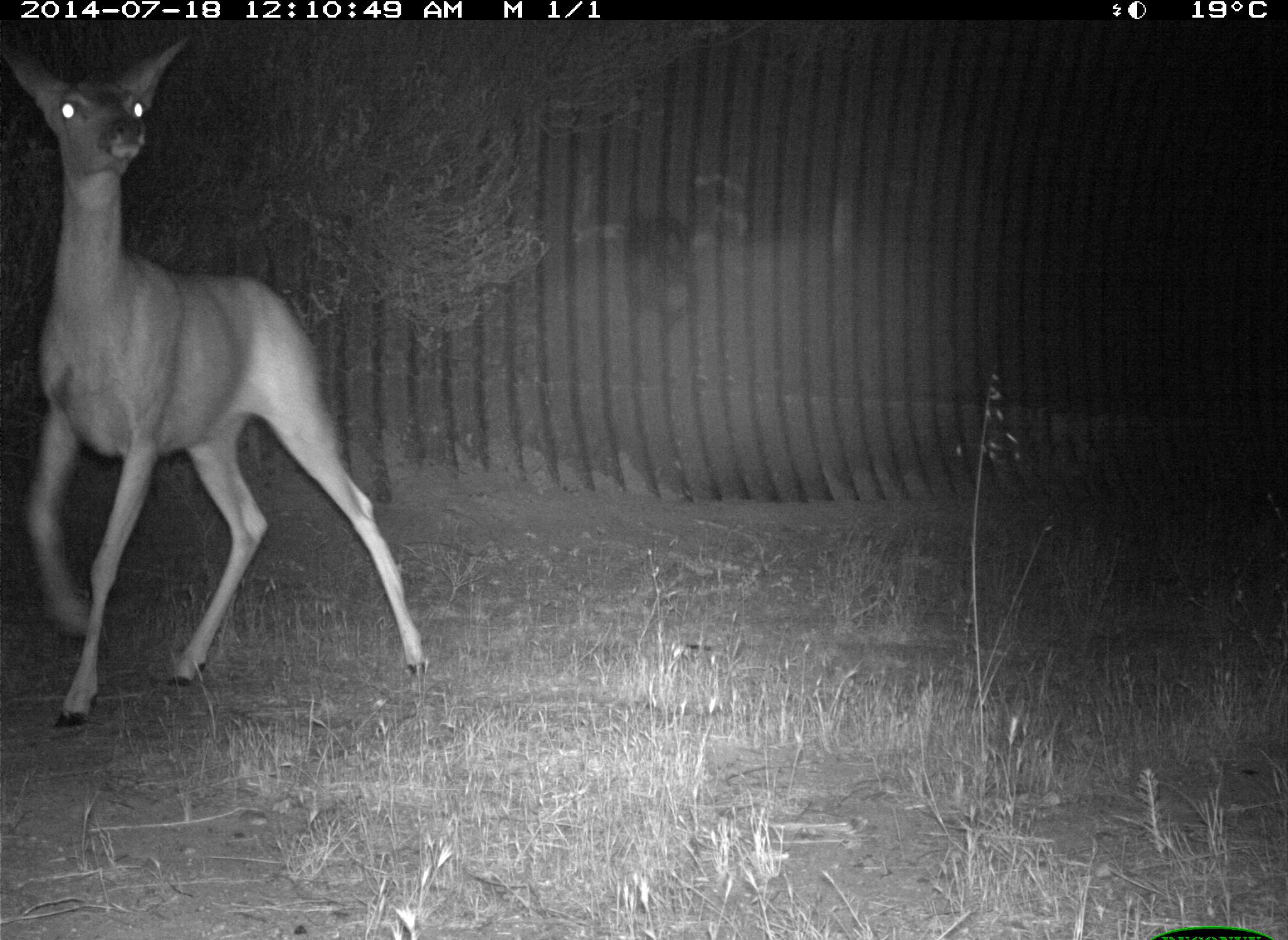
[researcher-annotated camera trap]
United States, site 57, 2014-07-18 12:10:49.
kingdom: Animalia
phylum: Chordata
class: Mammalia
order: Artiodactyla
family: Cervidae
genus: Odocoileus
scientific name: Odocoileus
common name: deer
Deer (Odocoileus).